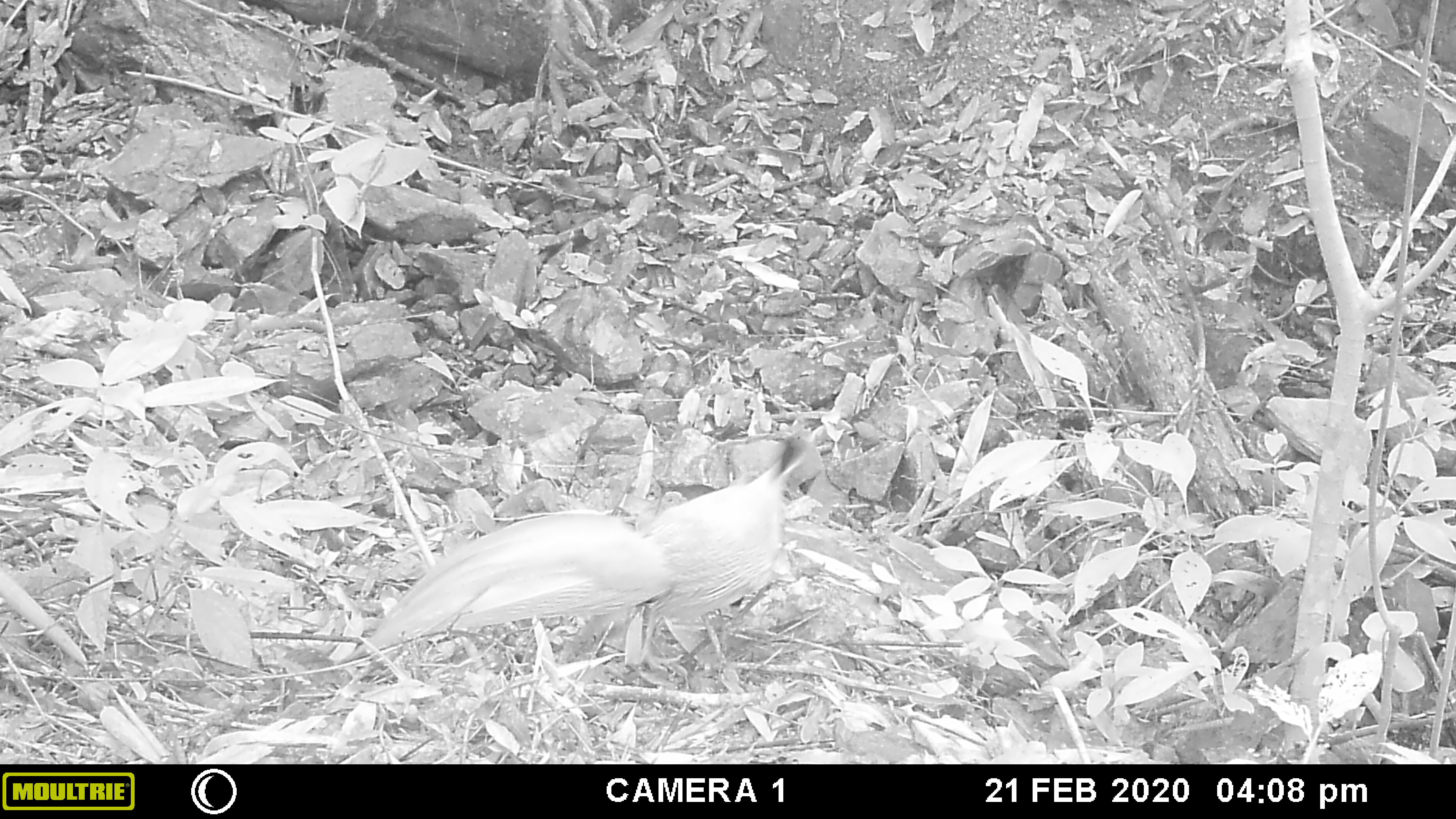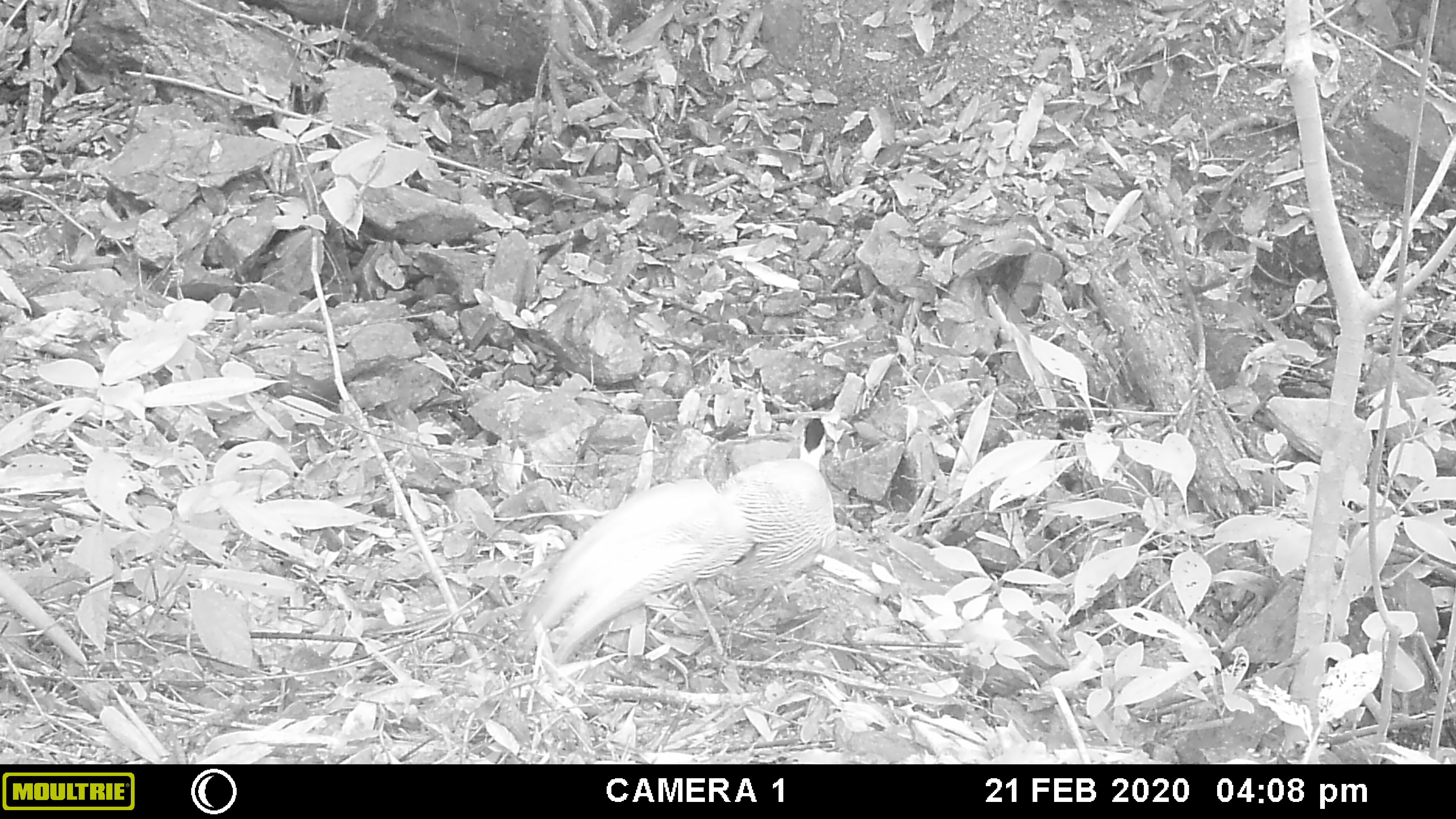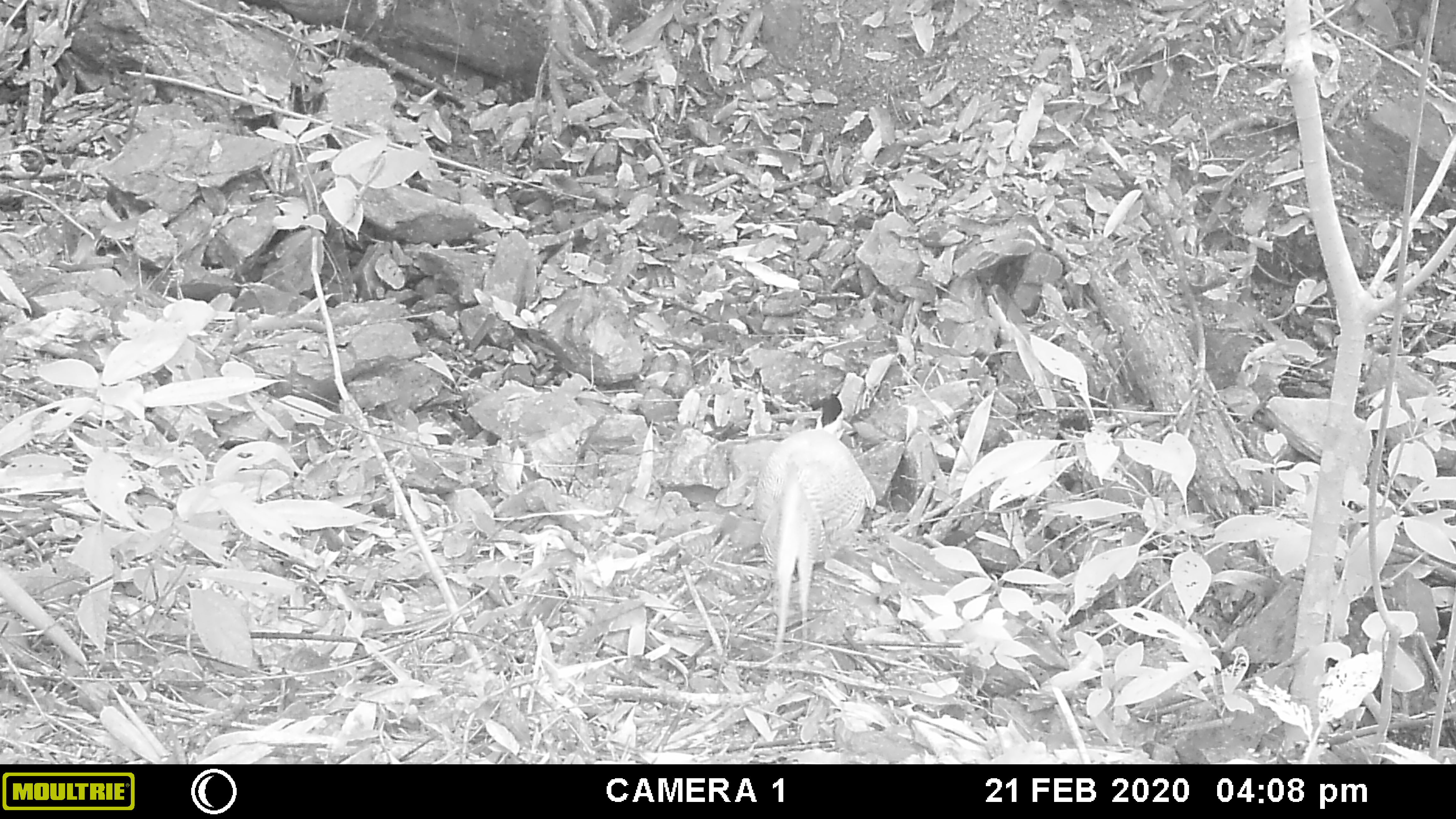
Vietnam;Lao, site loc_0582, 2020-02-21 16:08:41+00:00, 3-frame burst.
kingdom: Animalia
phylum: Chordata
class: Aves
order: Galliformes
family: Phasianidae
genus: Lophura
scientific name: Lophura nycthemera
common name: silver pheasant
Silver pheasant (Lophura nycthemera). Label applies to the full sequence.